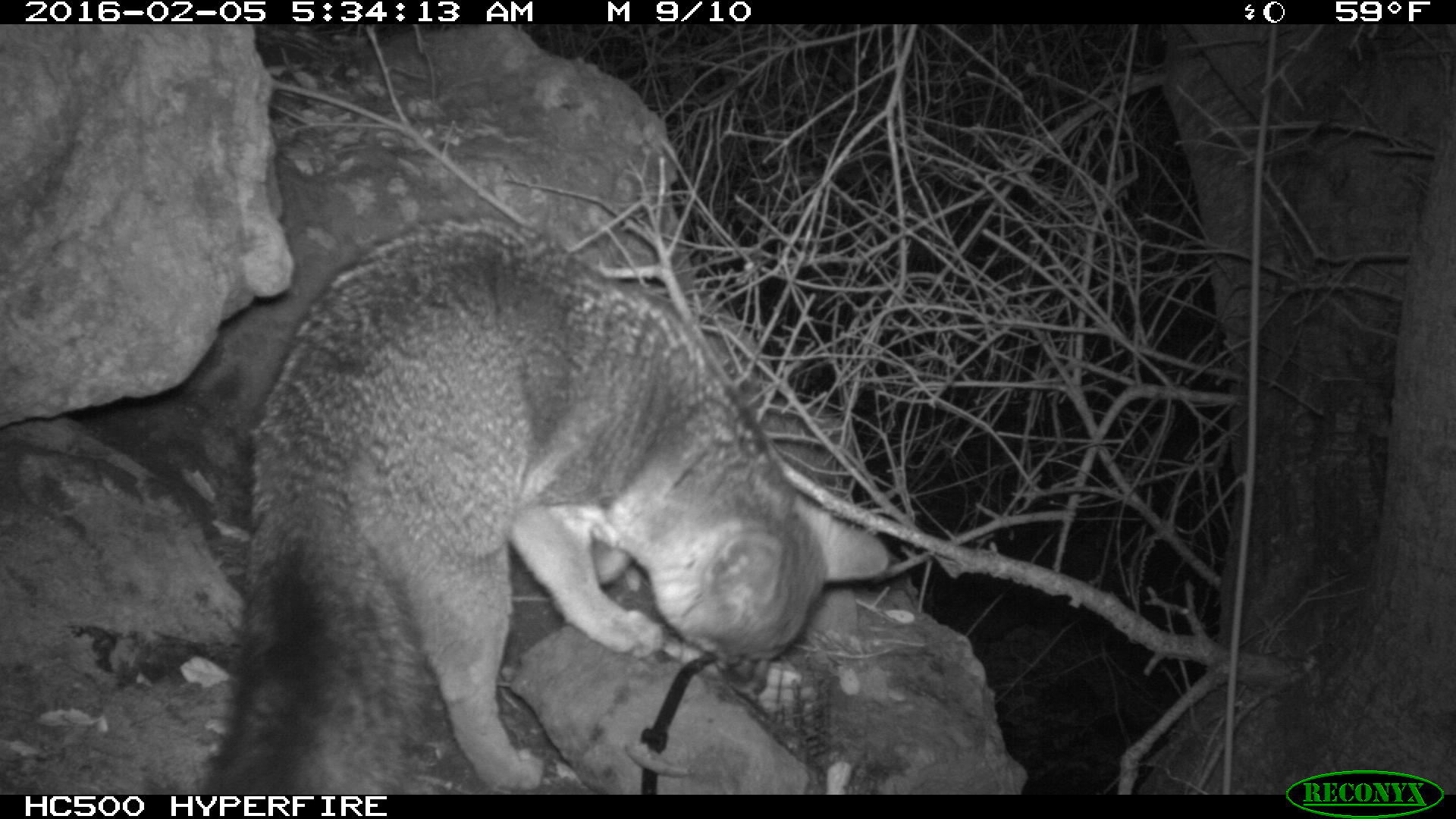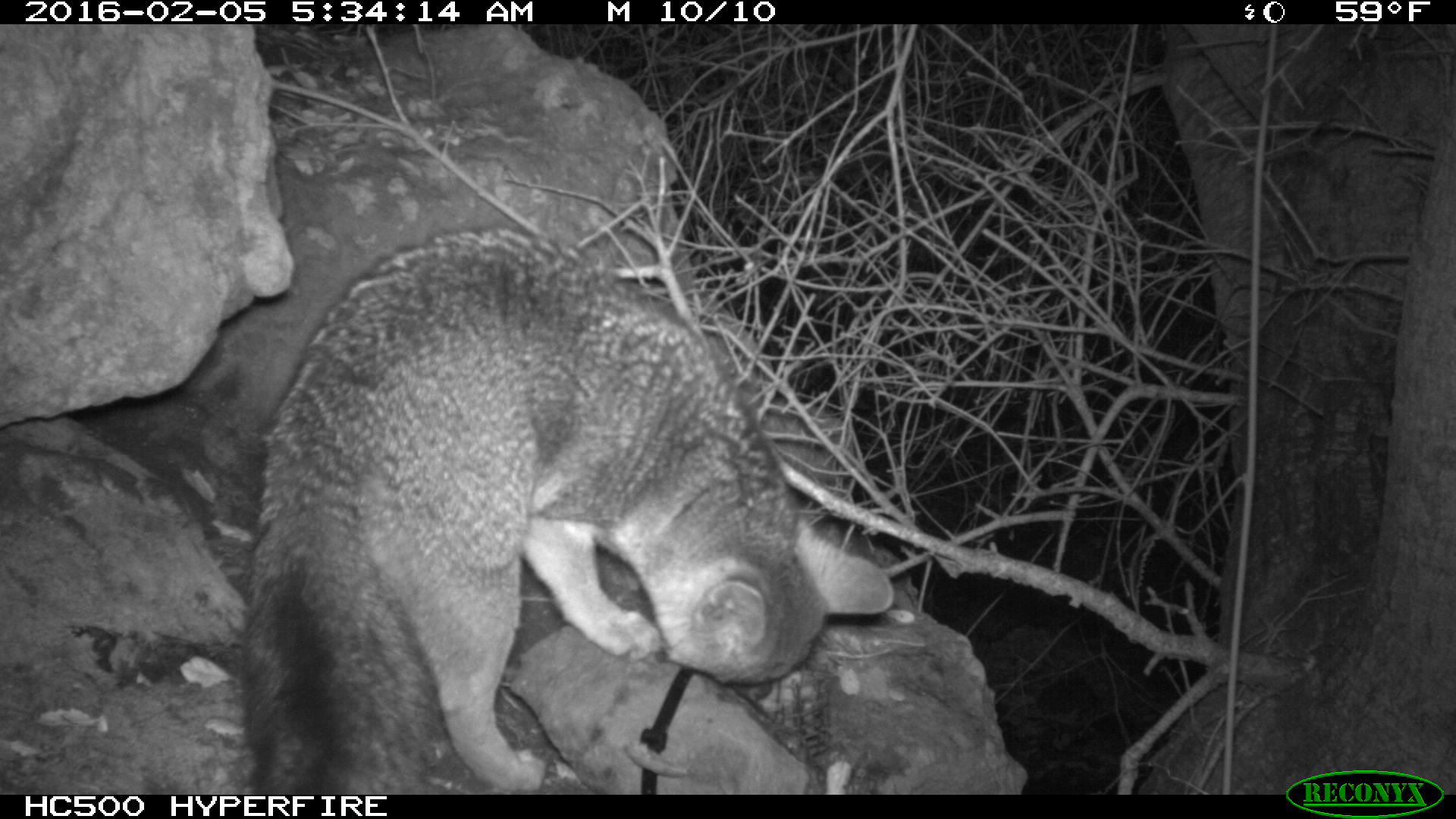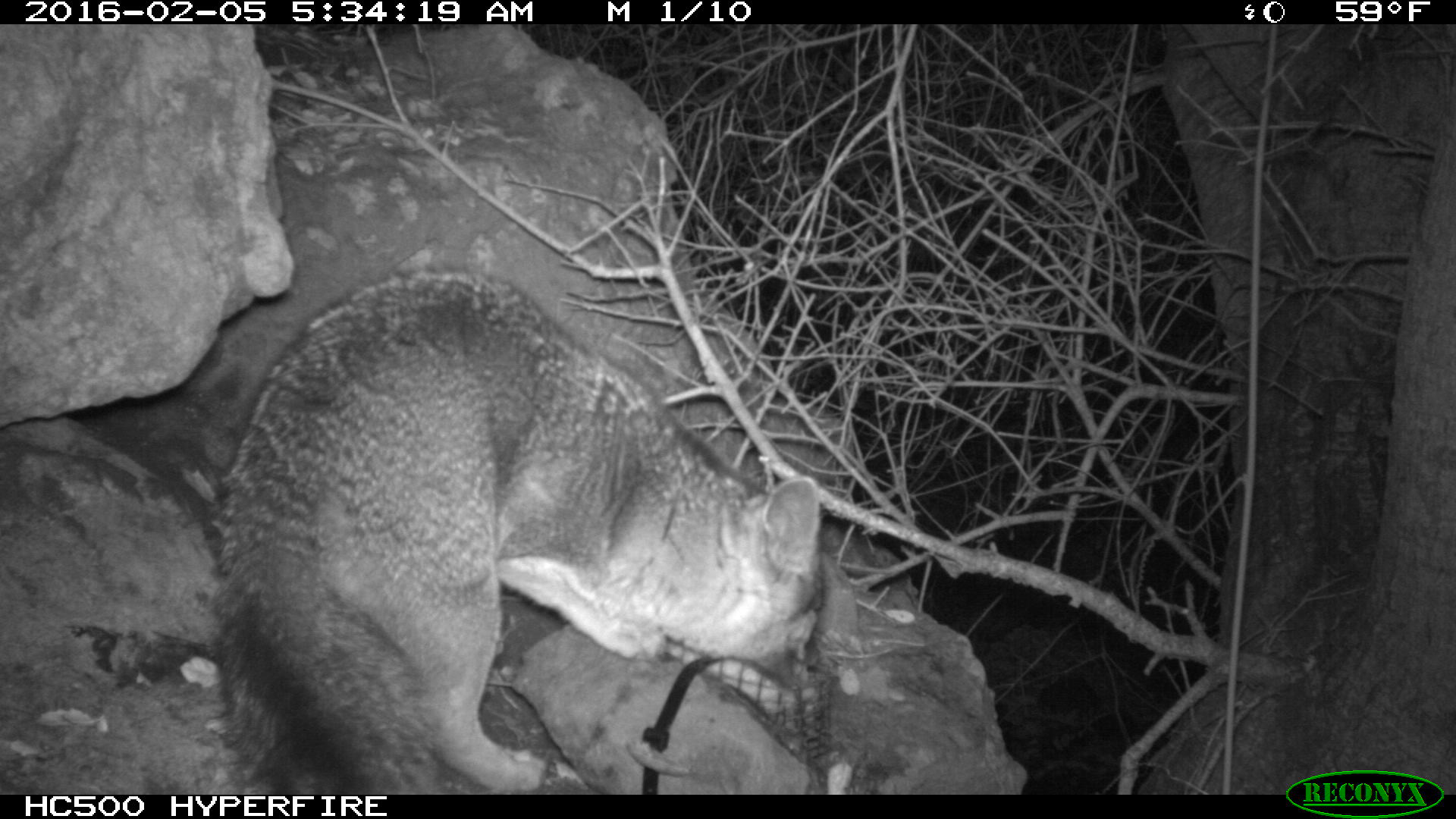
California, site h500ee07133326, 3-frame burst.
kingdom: Animalia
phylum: Chordata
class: Mammalia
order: Carnivora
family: Canidae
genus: Urocyon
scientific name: Urocyon littoralis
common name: island fox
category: fox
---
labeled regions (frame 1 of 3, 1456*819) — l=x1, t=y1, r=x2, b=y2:
fox: l=201, t=217, r=887, b=794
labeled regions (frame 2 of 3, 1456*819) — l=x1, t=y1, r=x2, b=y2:
fox: l=240, t=226, r=896, b=794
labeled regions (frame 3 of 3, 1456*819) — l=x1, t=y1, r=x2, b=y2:
fox: l=209, t=267, r=827, b=793